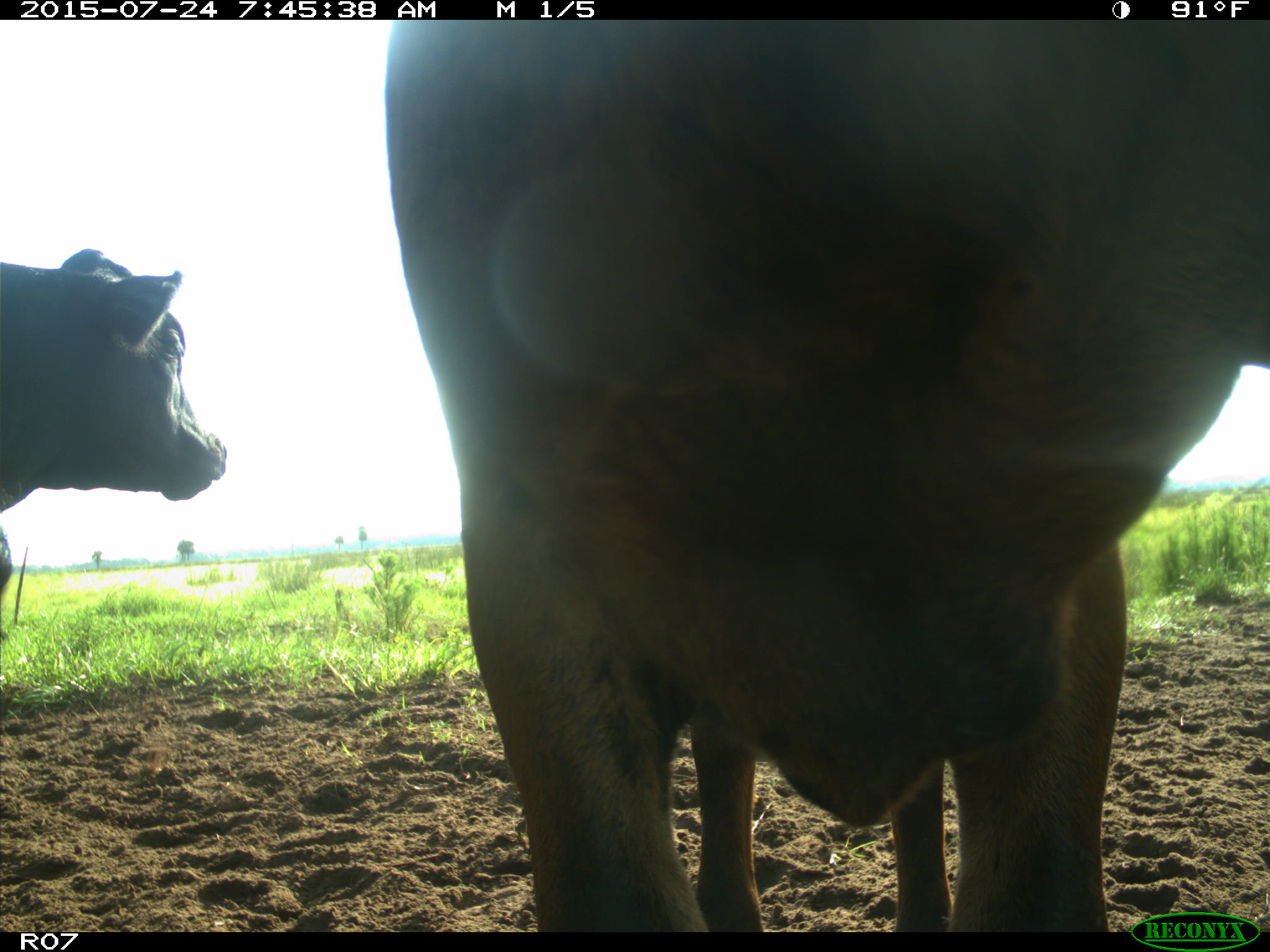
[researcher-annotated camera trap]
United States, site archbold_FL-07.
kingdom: Animalia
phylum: Chordata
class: Mammalia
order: Artiodactyla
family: Bovidae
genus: Bos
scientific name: Bos taurus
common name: domestic cow